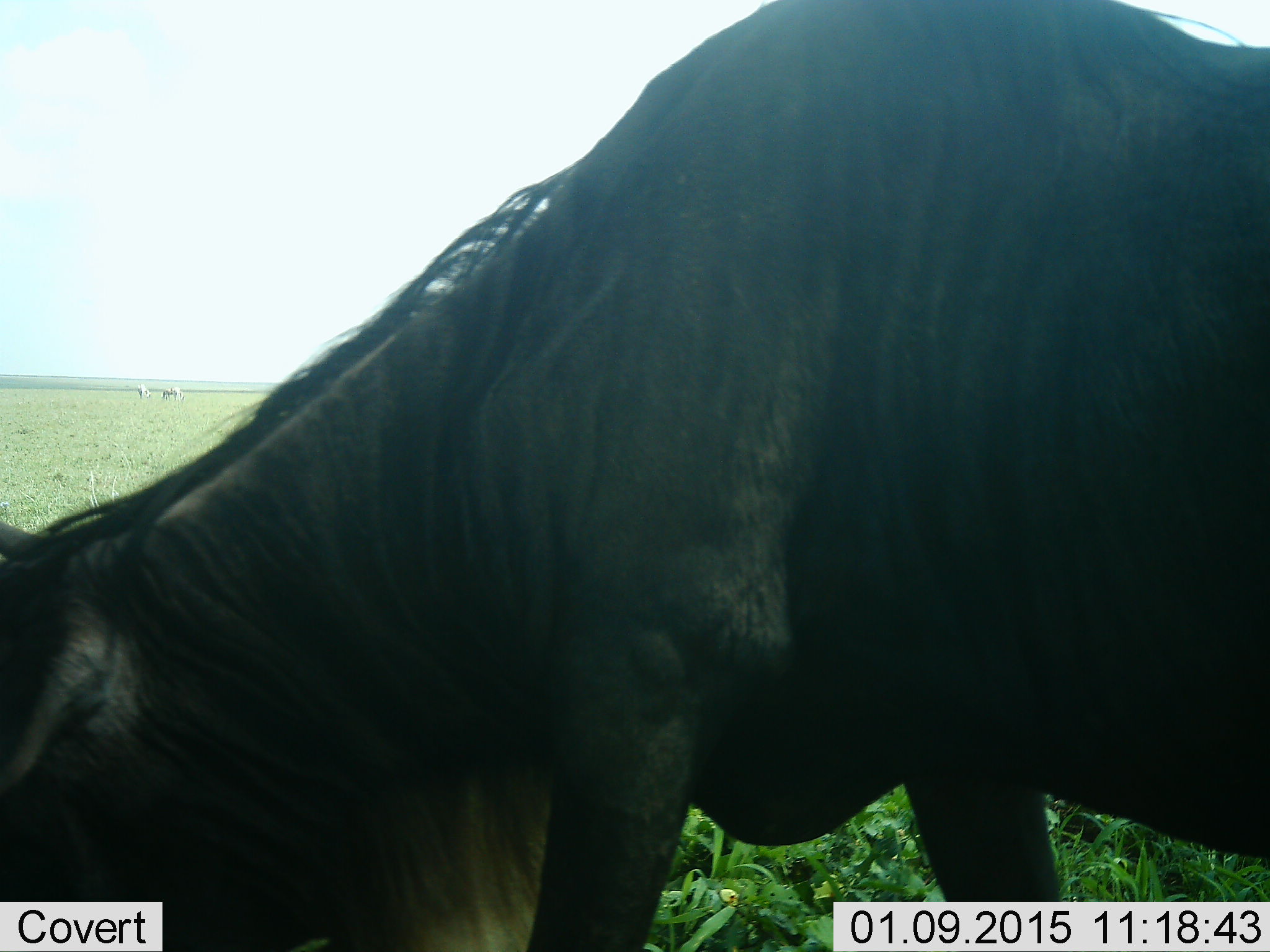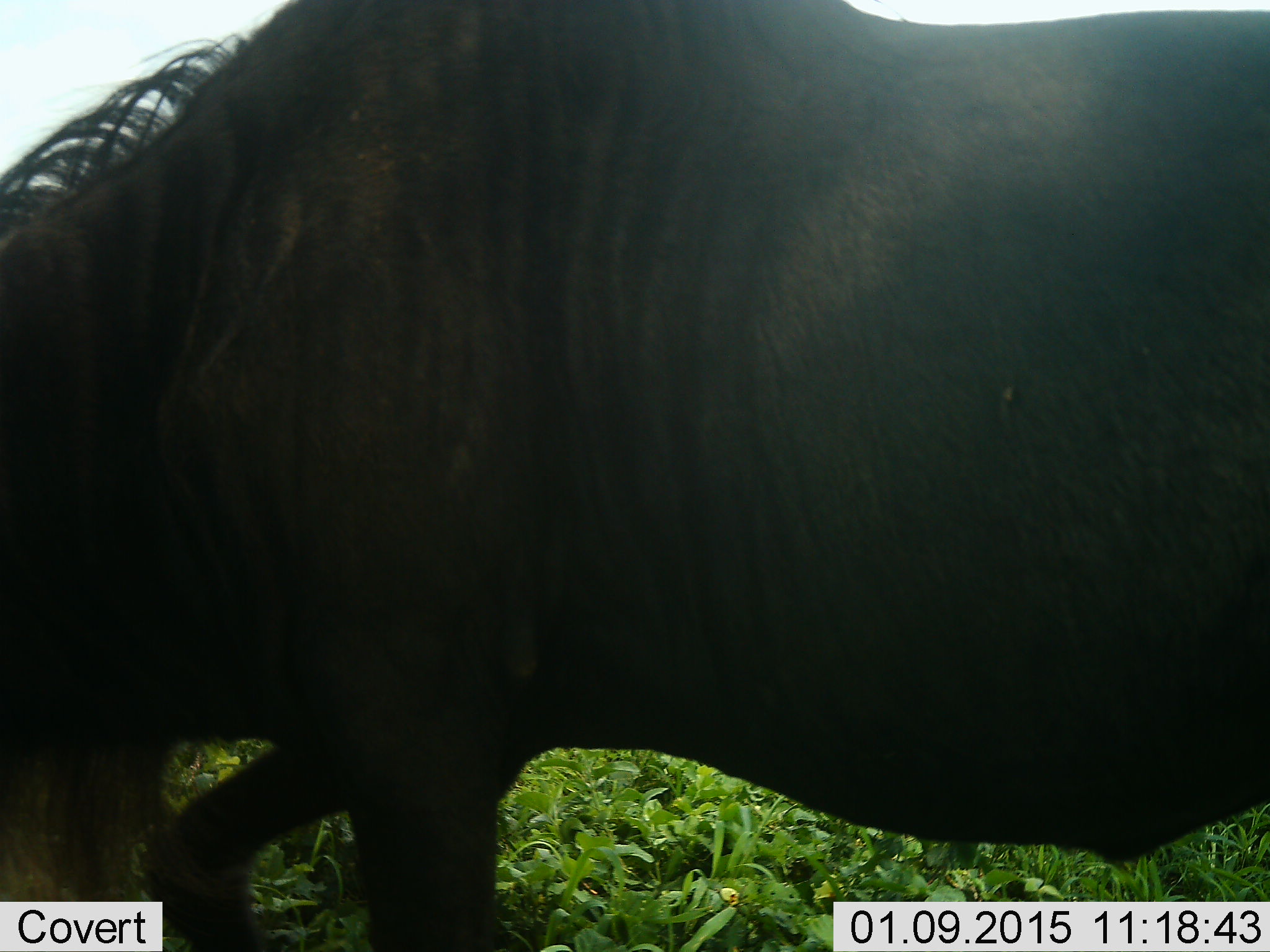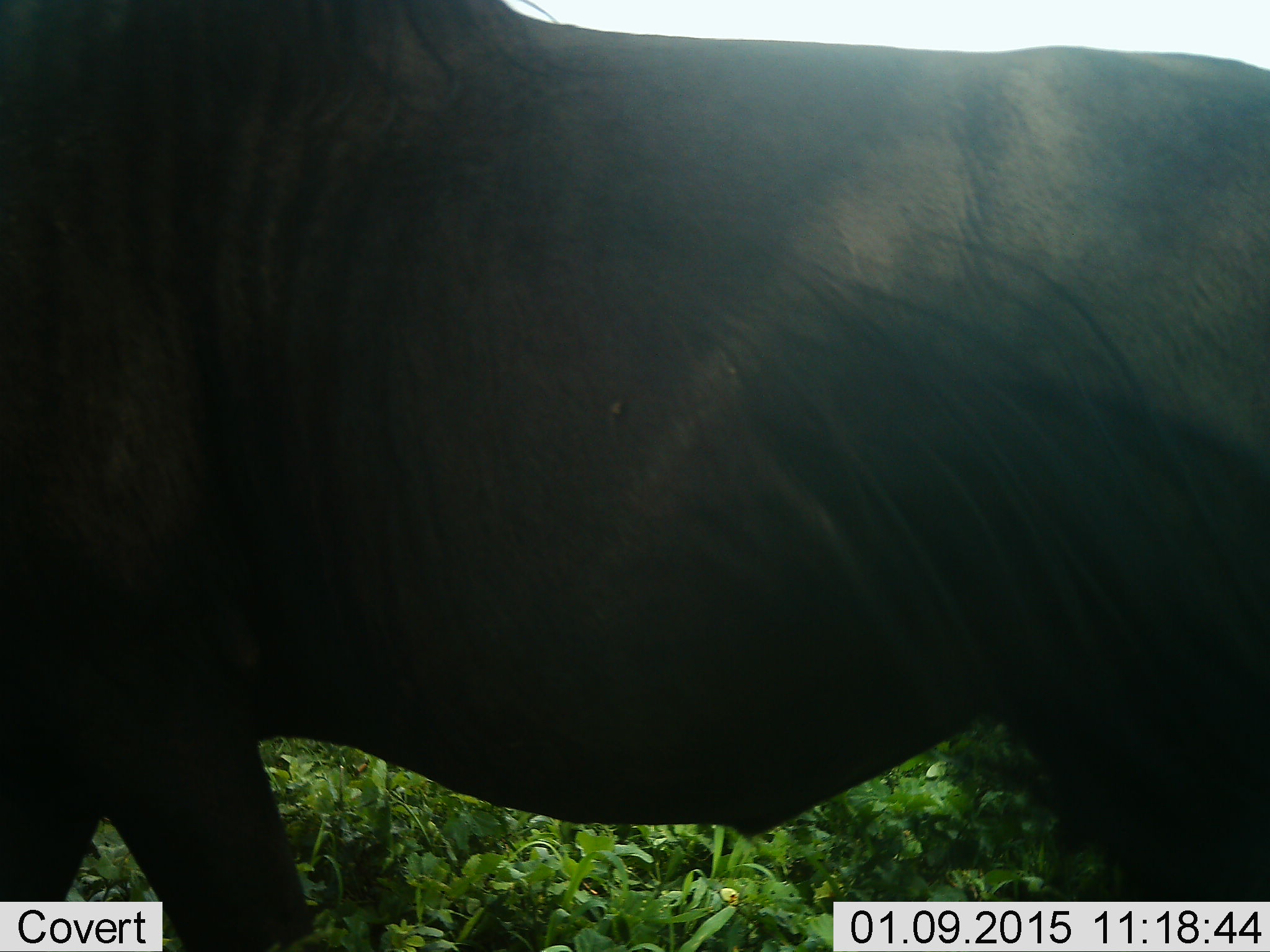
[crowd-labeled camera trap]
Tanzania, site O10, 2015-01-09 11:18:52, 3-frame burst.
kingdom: Animalia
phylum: Chordata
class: Mammalia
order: Artiodactyla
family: Bovidae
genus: Connochaetes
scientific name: Connochaetes taurinus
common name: blue wildebeest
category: wildebeest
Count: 1.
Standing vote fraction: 18%.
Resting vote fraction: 0%.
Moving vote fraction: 73%.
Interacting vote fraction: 0%.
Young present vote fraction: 0%.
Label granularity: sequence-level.